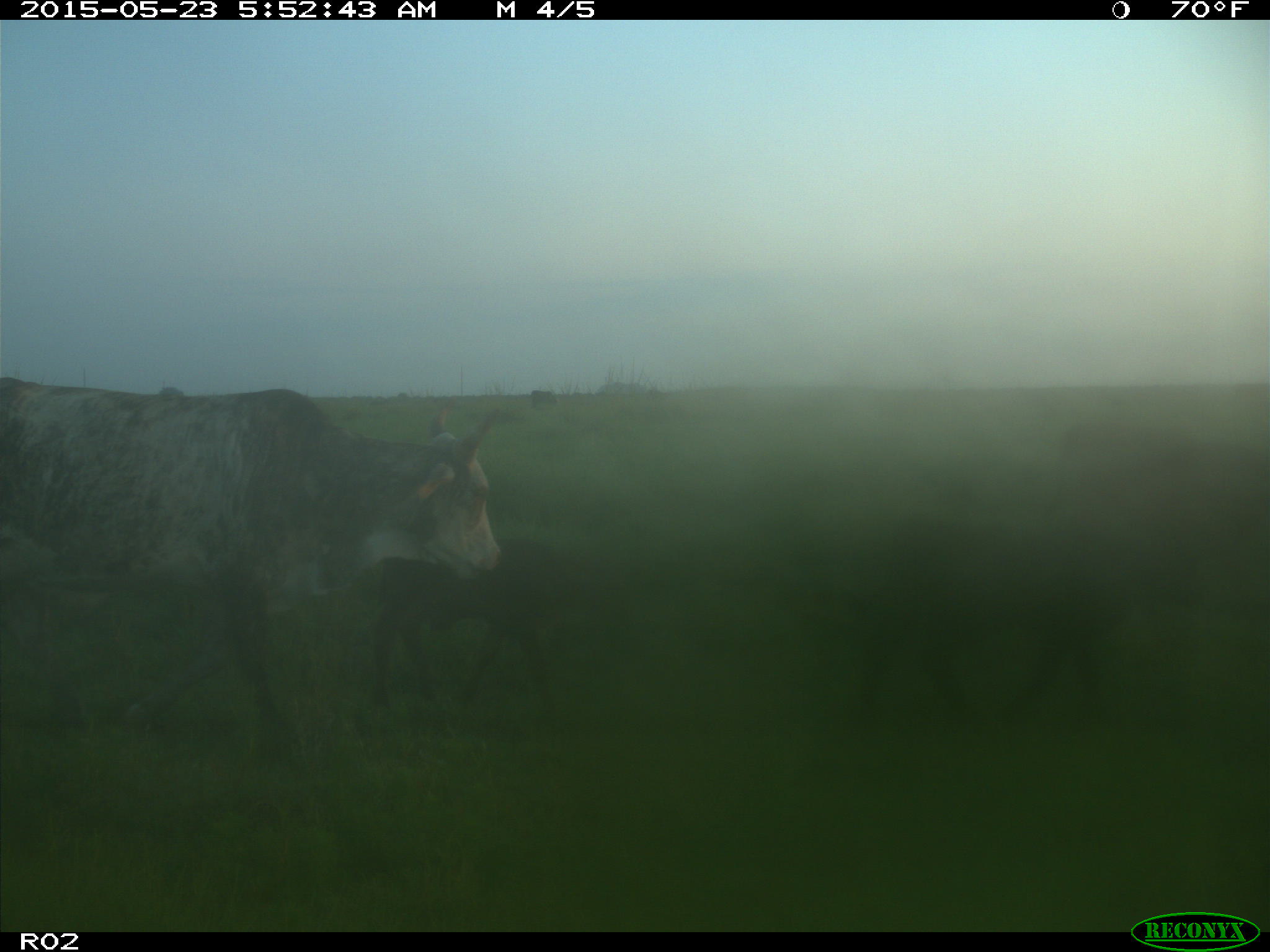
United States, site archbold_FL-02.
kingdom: Animalia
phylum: Chordata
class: Mammalia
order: Artiodactyla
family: Bovidae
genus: Bos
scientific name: Bos taurus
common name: domestic cow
Bos taurus (domestic cow).